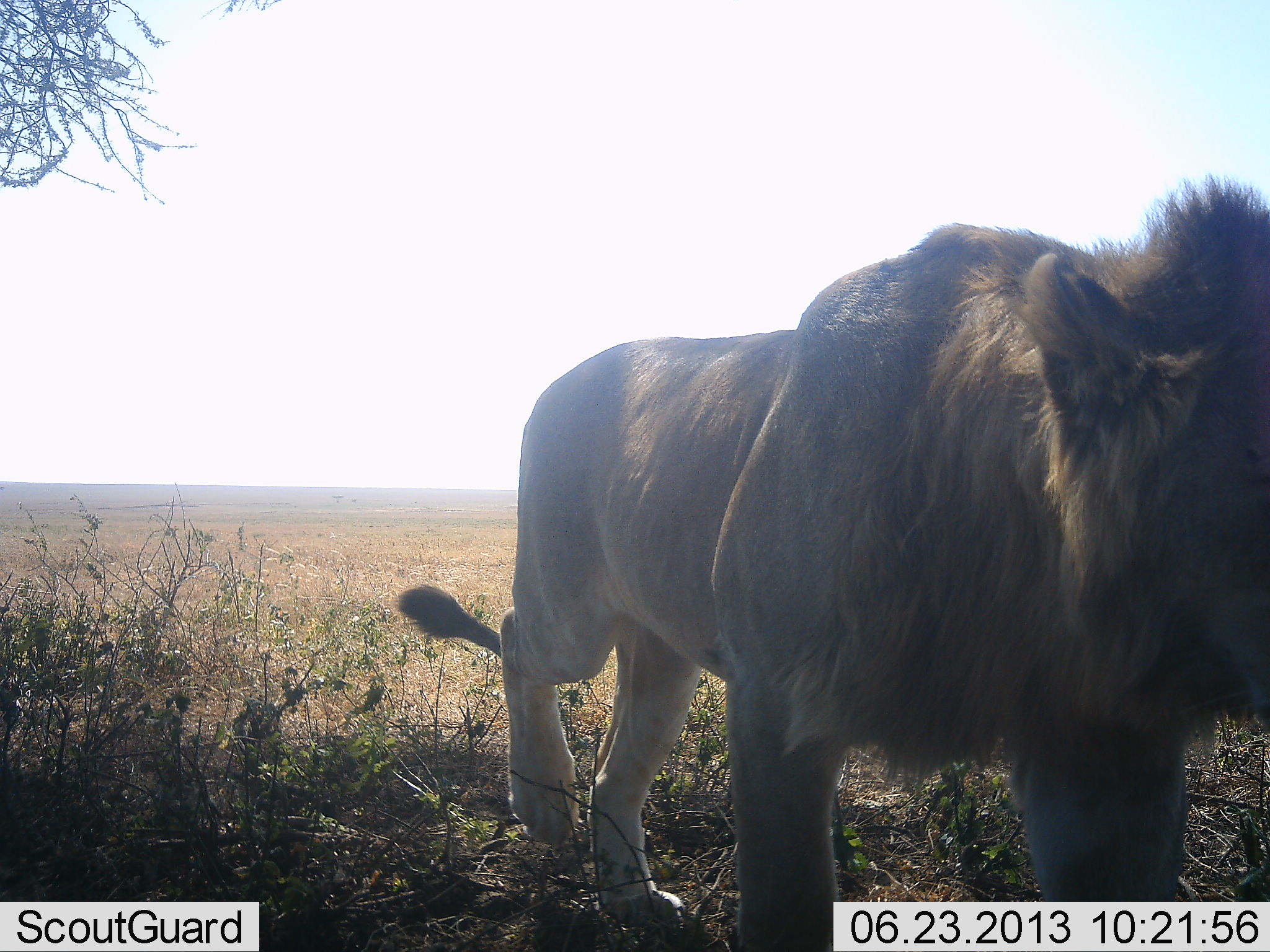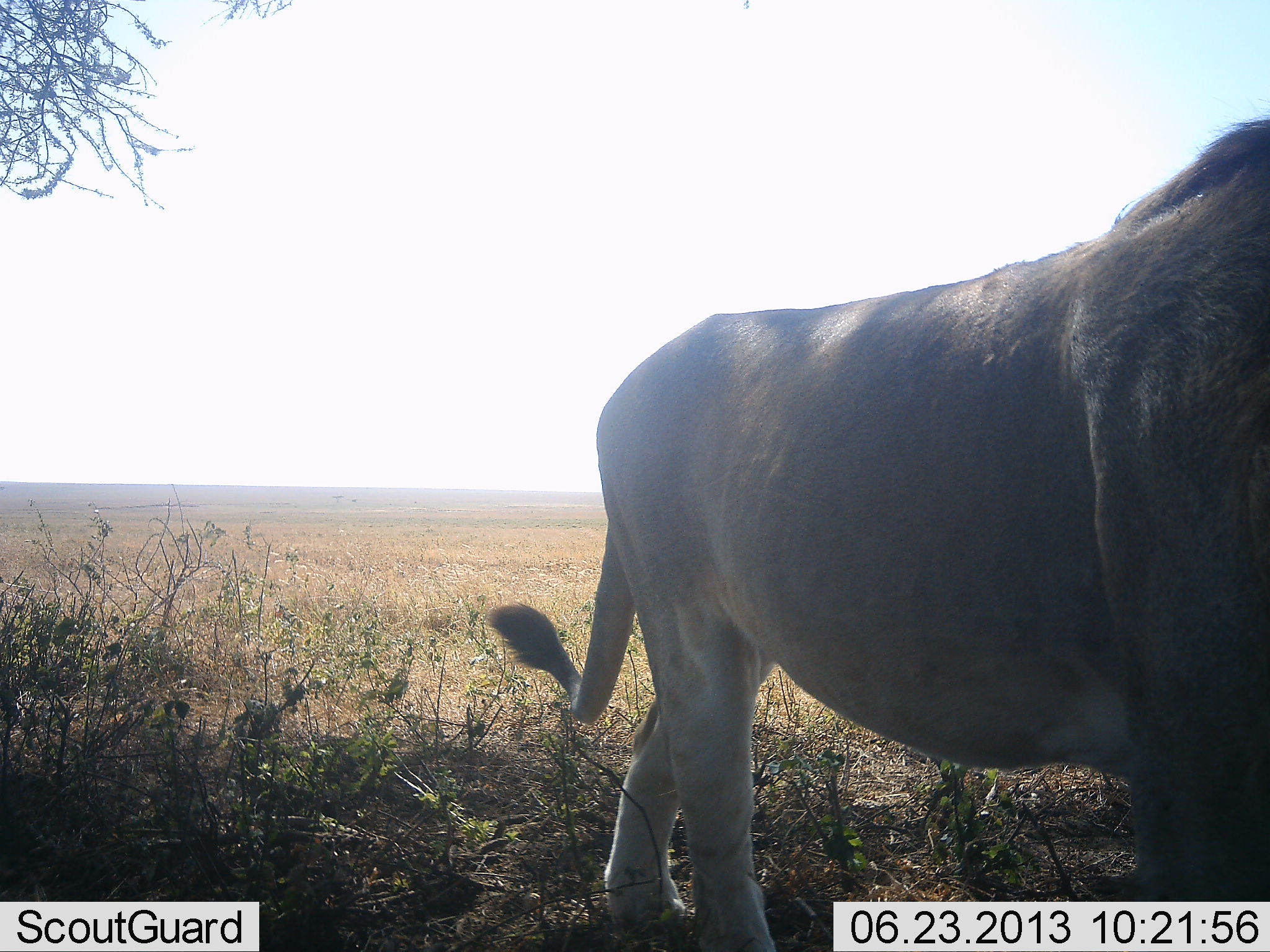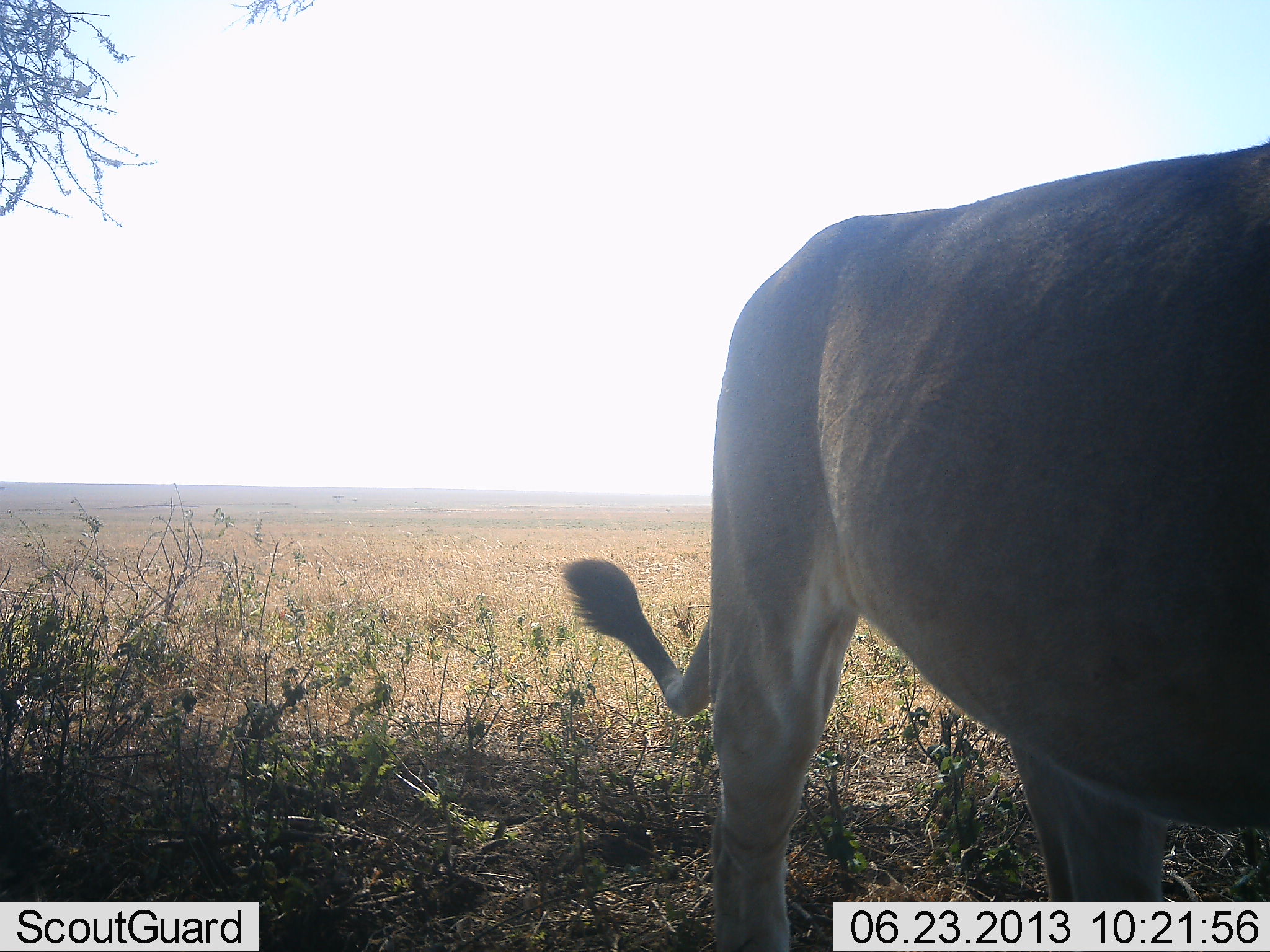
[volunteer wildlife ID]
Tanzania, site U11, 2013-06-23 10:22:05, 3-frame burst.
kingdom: Animalia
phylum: Chordata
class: Mammalia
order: Carnivora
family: Felidae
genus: Panthera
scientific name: Panthera leo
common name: lion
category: lionmale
Lionmale (lion) (Panthera leo), count 1. Behavior (volunteer vote fractions): standing 10%, resting 0%, moving 85%, interacting 5%. Young present (vote fraction): 0%. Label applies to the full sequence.